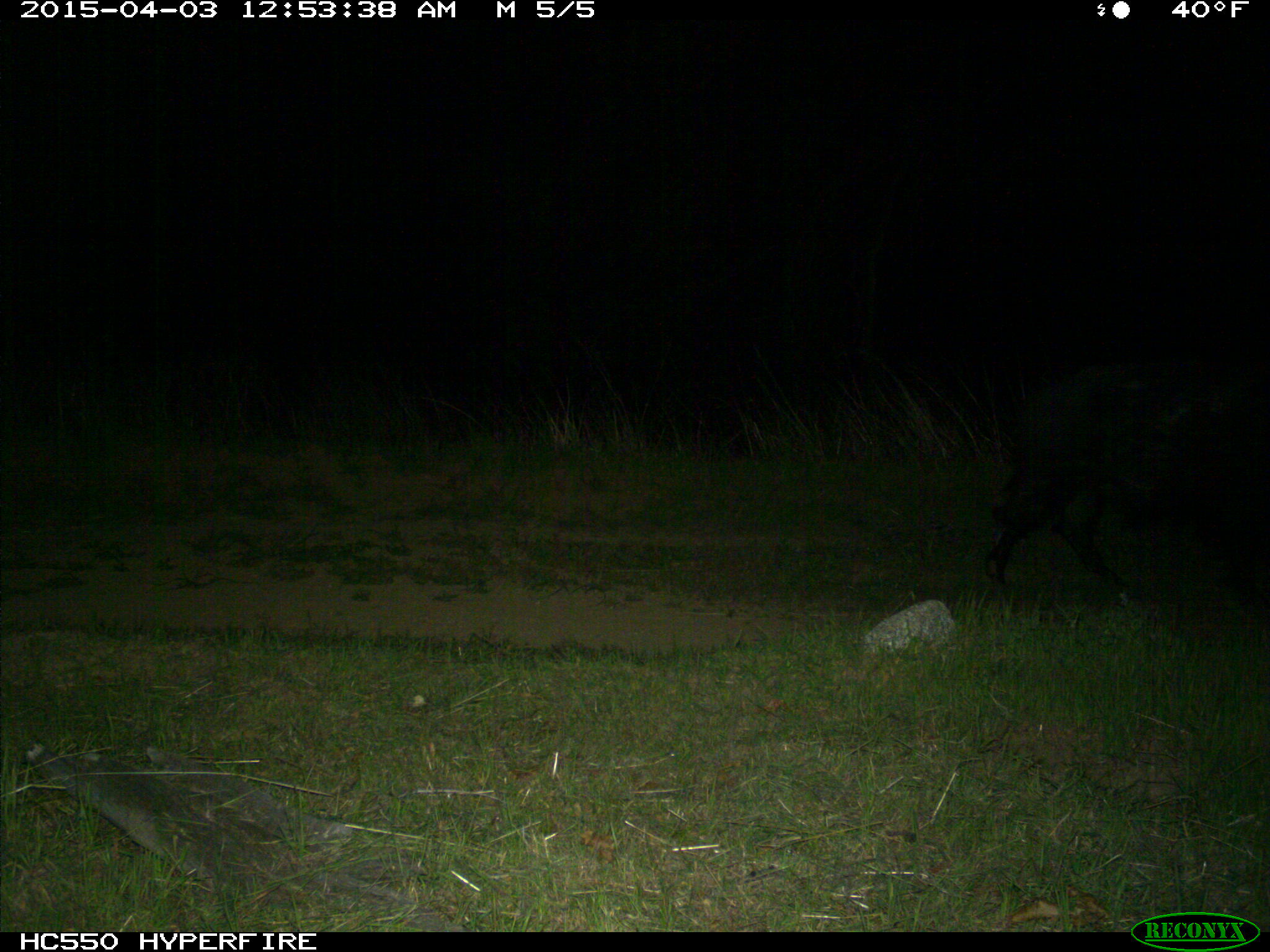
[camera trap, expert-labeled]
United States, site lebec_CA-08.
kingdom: Animalia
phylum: Chordata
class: Mammalia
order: Artiodactyla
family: Suidae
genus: Sus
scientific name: Sus scrofa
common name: wild boar